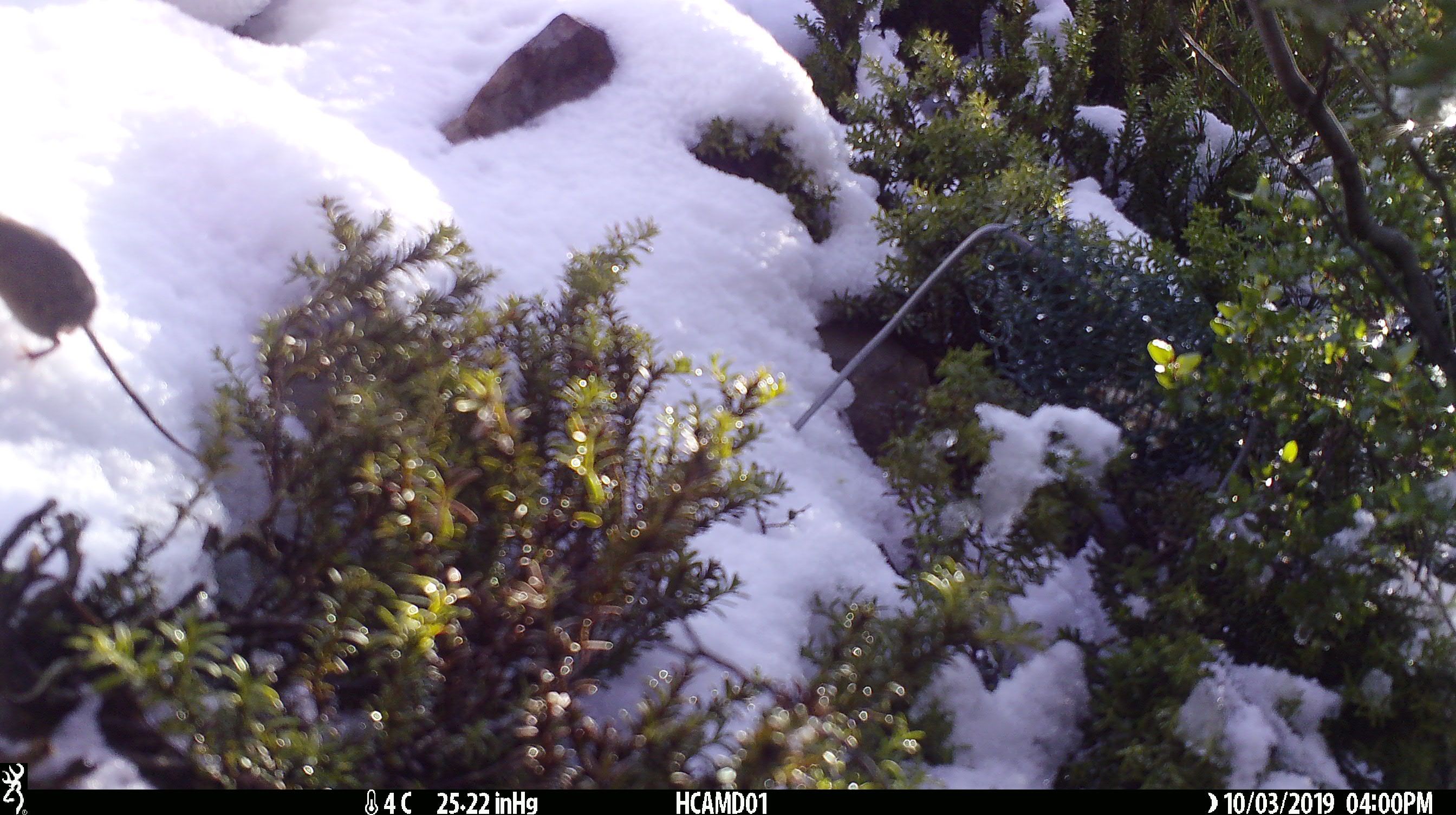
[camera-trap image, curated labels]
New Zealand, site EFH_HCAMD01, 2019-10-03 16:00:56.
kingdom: Animalia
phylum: Chordata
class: Mammalia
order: Rodentia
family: Muridae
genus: Mus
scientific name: Mus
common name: mouse